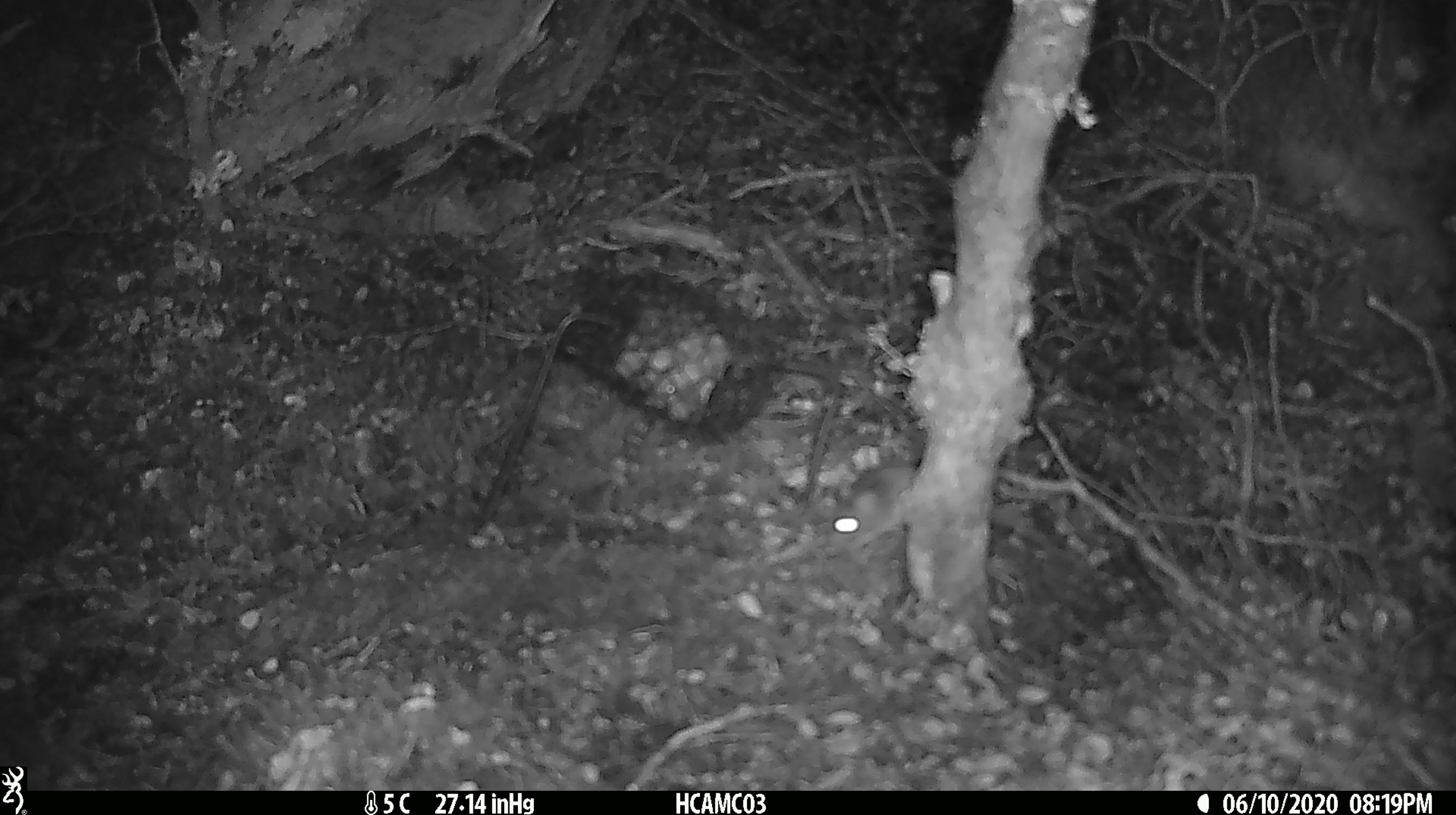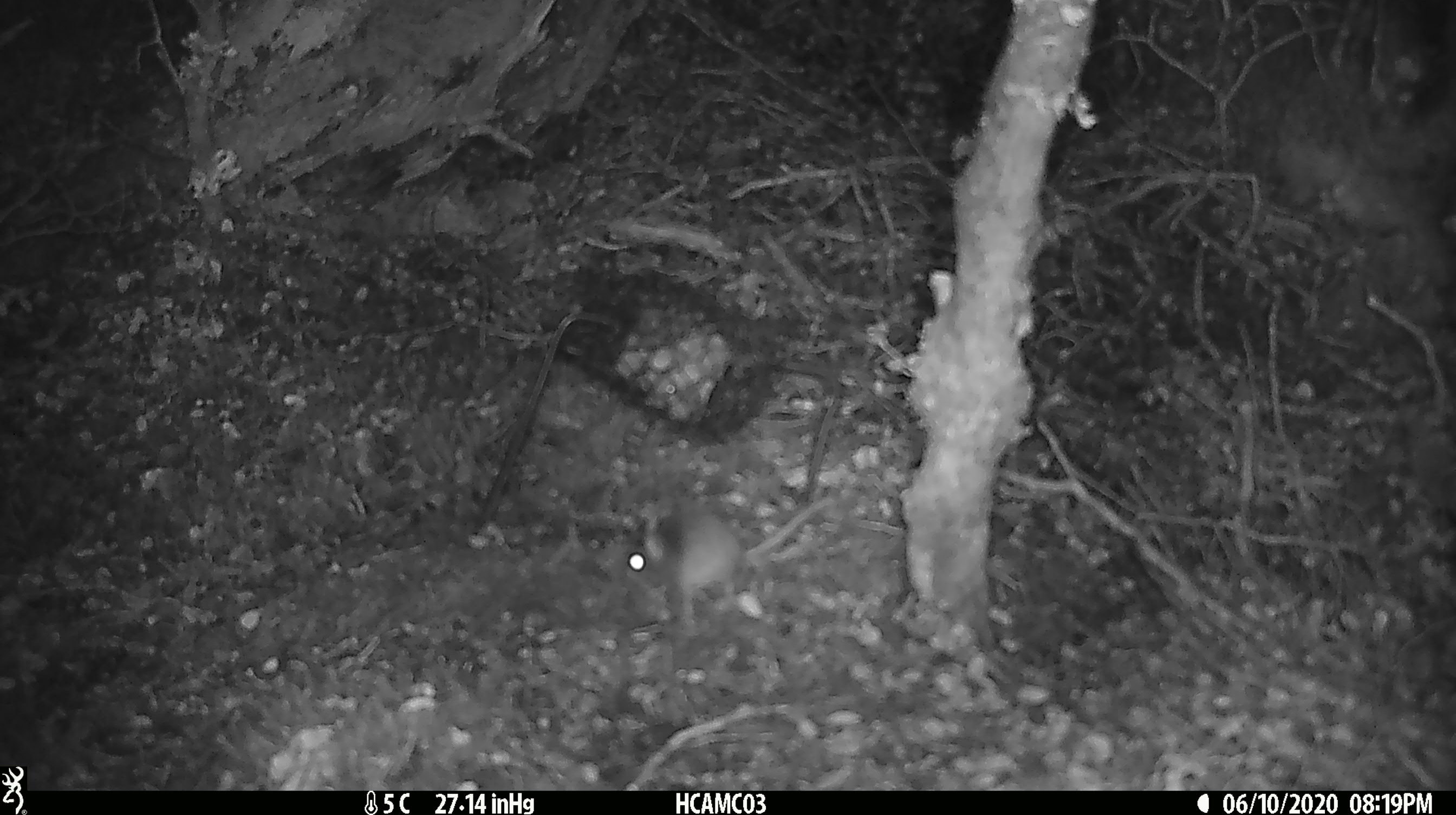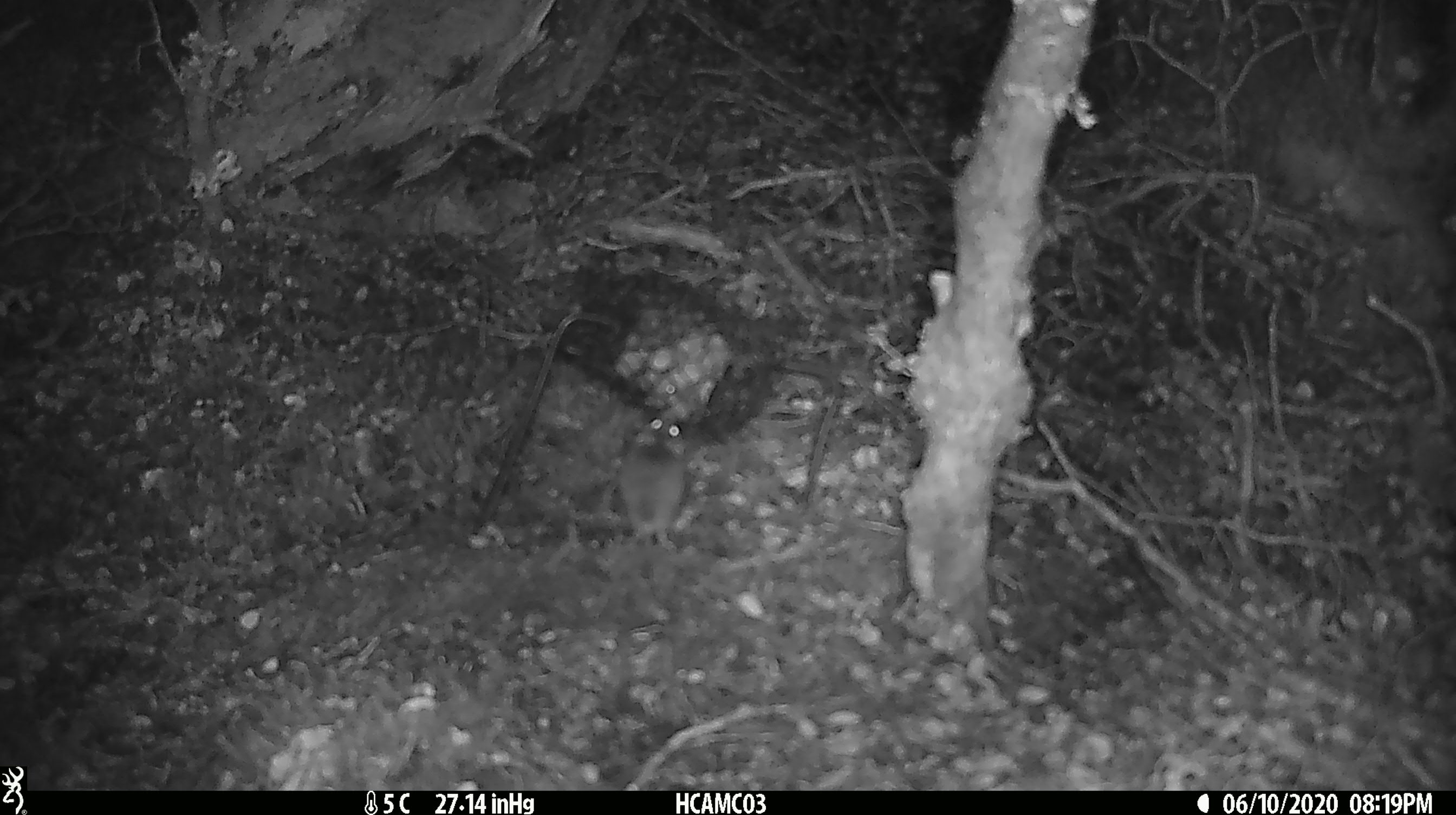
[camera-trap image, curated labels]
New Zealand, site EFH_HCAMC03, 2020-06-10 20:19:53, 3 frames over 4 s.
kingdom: Animalia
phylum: Chordata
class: Mammalia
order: Rodentia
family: Muridae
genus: Mus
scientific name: Mus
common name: mouse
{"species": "mouse (Mus)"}